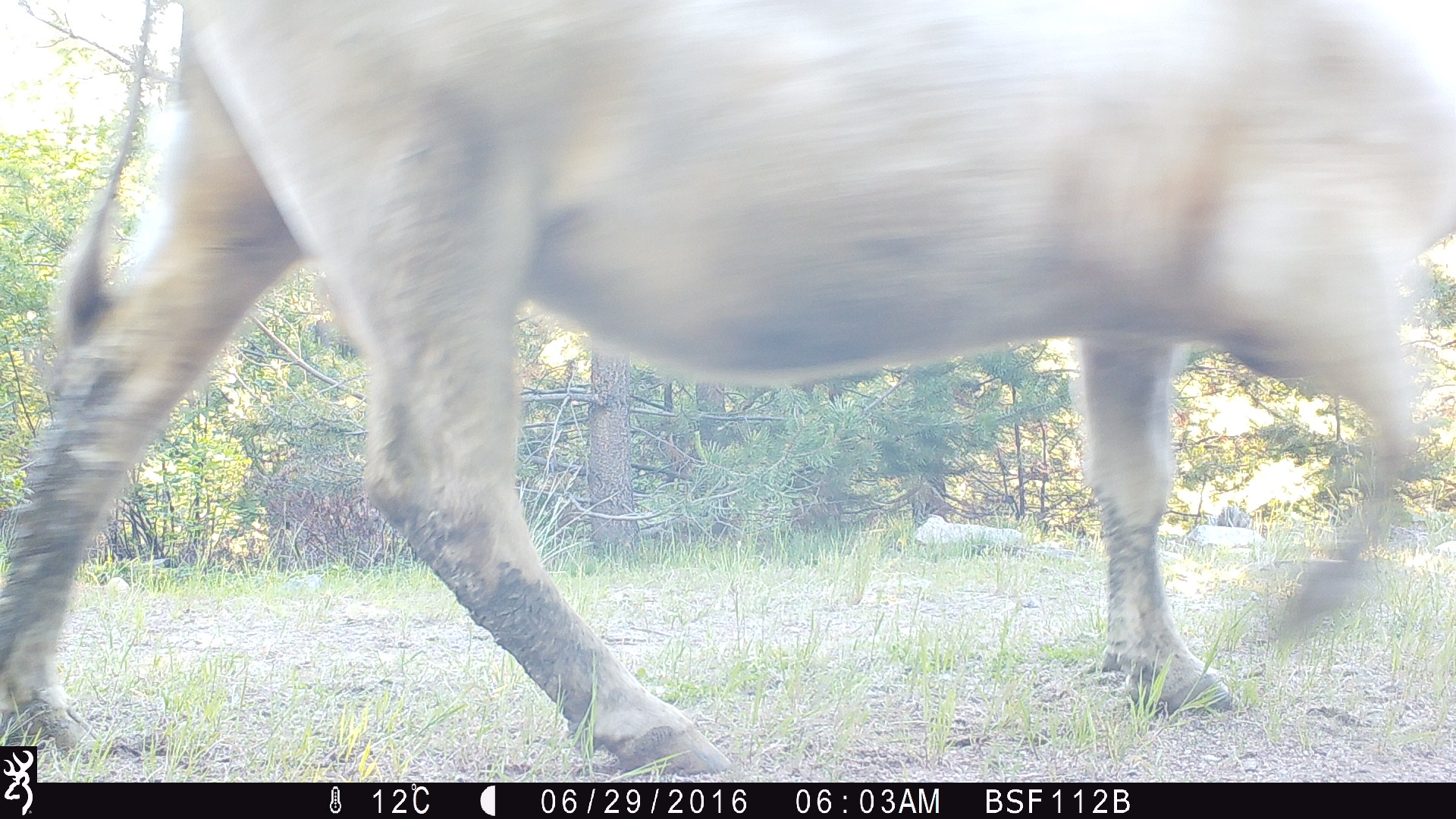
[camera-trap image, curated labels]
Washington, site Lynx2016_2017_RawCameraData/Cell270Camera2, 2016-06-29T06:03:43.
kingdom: Animalia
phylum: Chordata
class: Mammalia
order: Artiodactyla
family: Bovidae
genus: Bos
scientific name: Bos taurus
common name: domestic cattle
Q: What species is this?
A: Domestic cattle (Bos taurus).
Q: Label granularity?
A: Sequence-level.